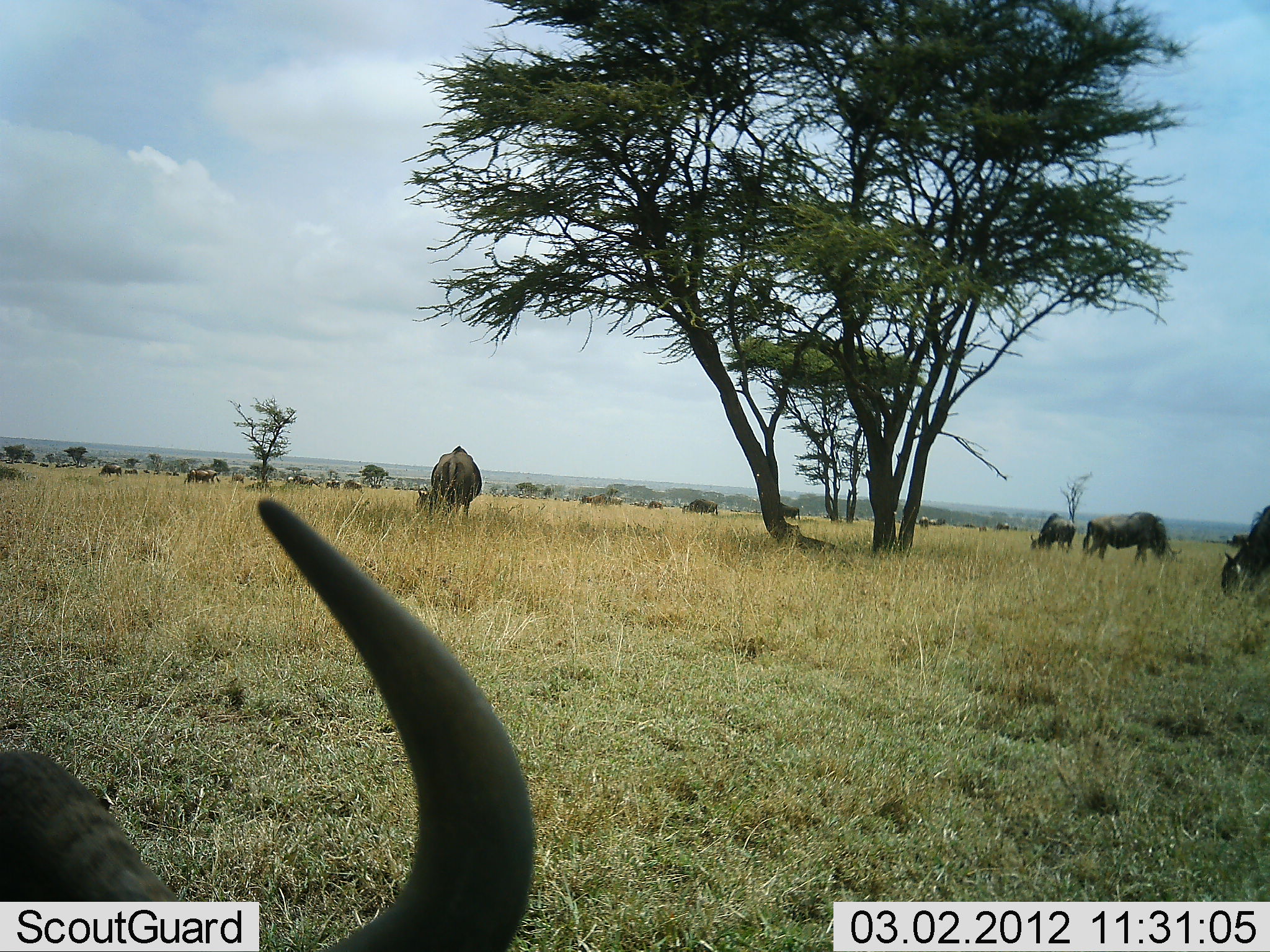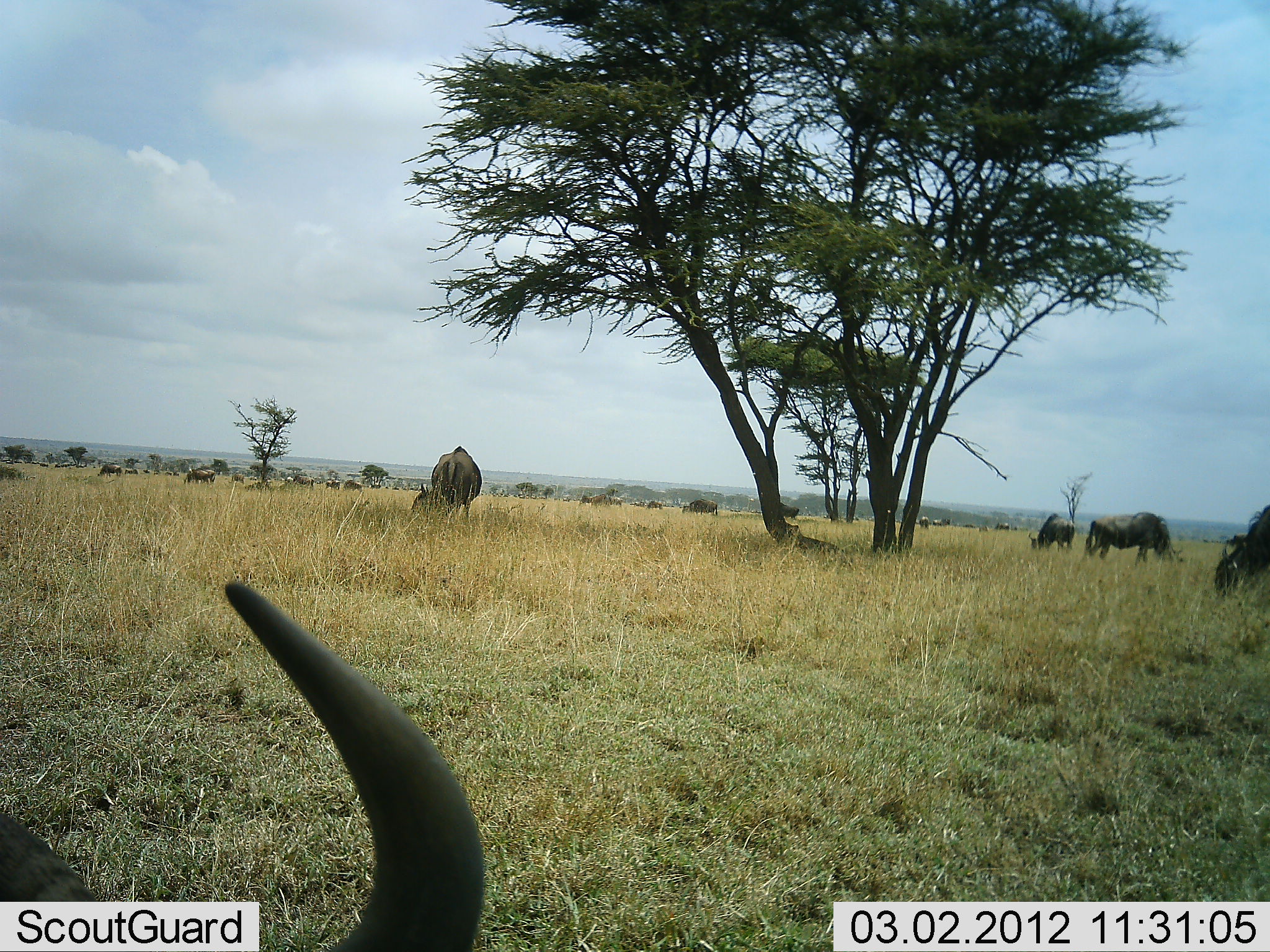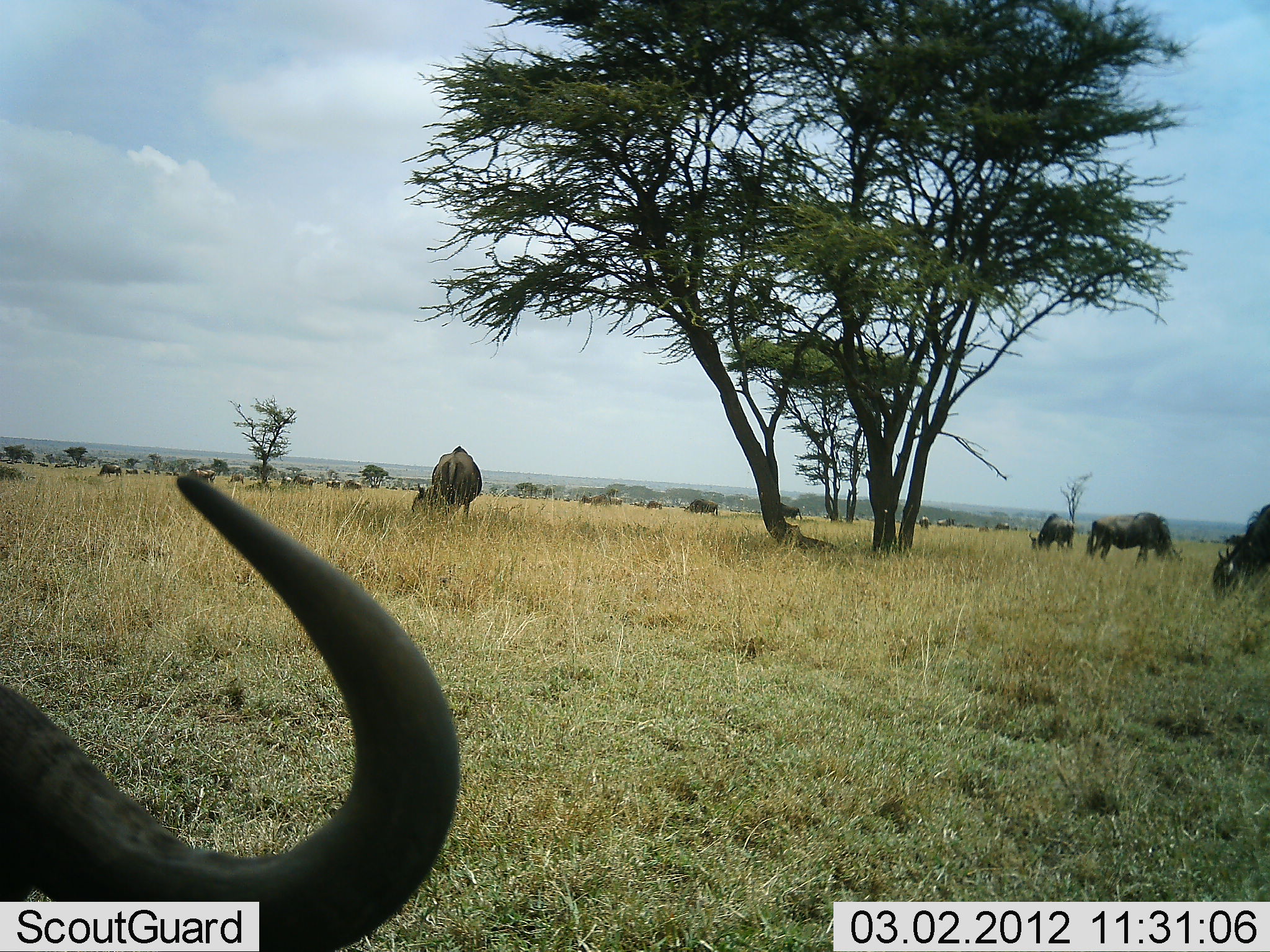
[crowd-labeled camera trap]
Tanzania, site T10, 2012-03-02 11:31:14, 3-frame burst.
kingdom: Animalia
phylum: Chordata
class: Mammalia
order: Artiodactyla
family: Bovidae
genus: Connochaetes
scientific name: Connochaetes taurinus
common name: blue wildebeest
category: wildebeest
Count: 11-50.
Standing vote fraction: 29%.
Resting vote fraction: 25%.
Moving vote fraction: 8%.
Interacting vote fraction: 0%.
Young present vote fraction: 0%.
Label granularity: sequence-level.